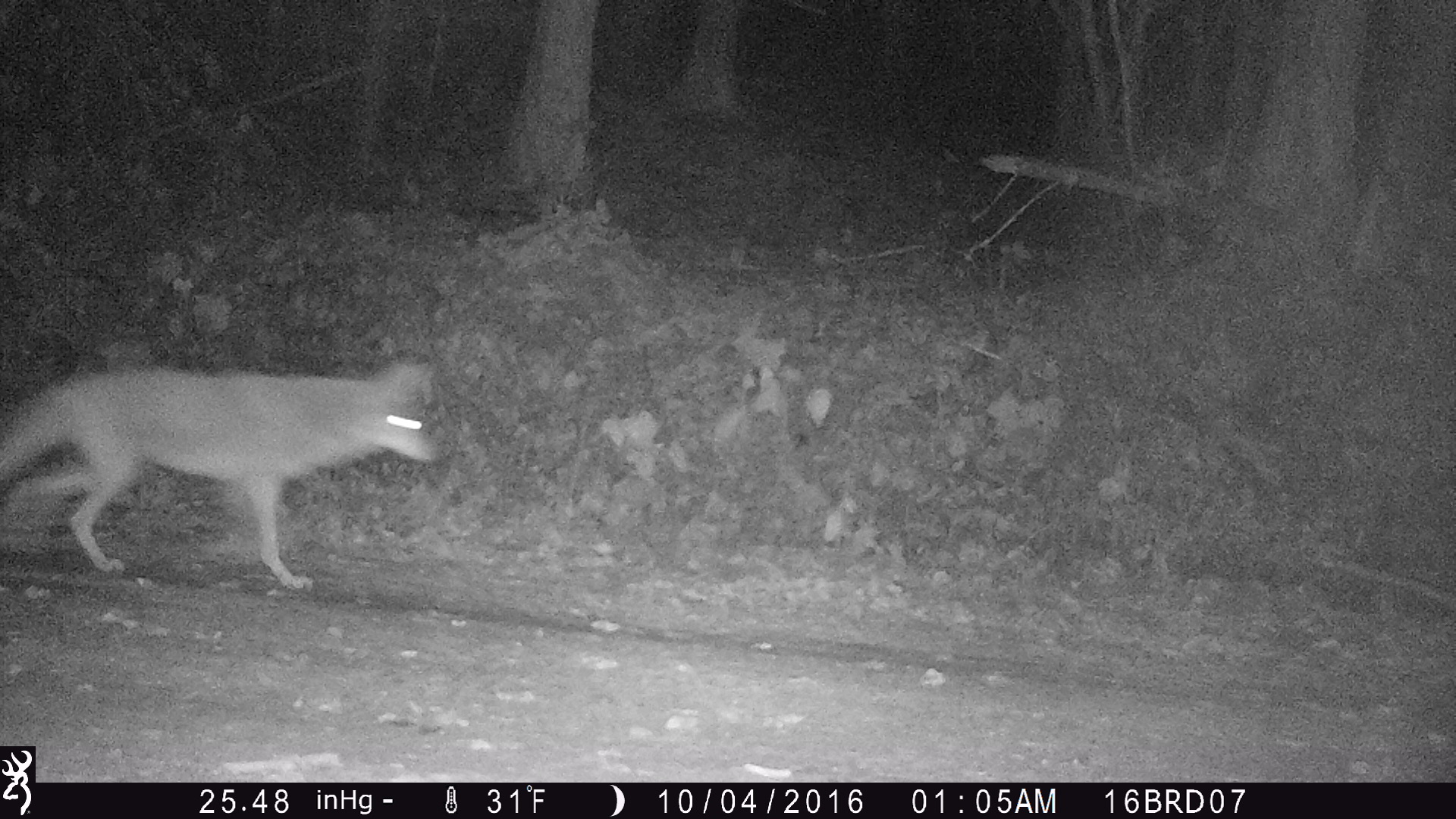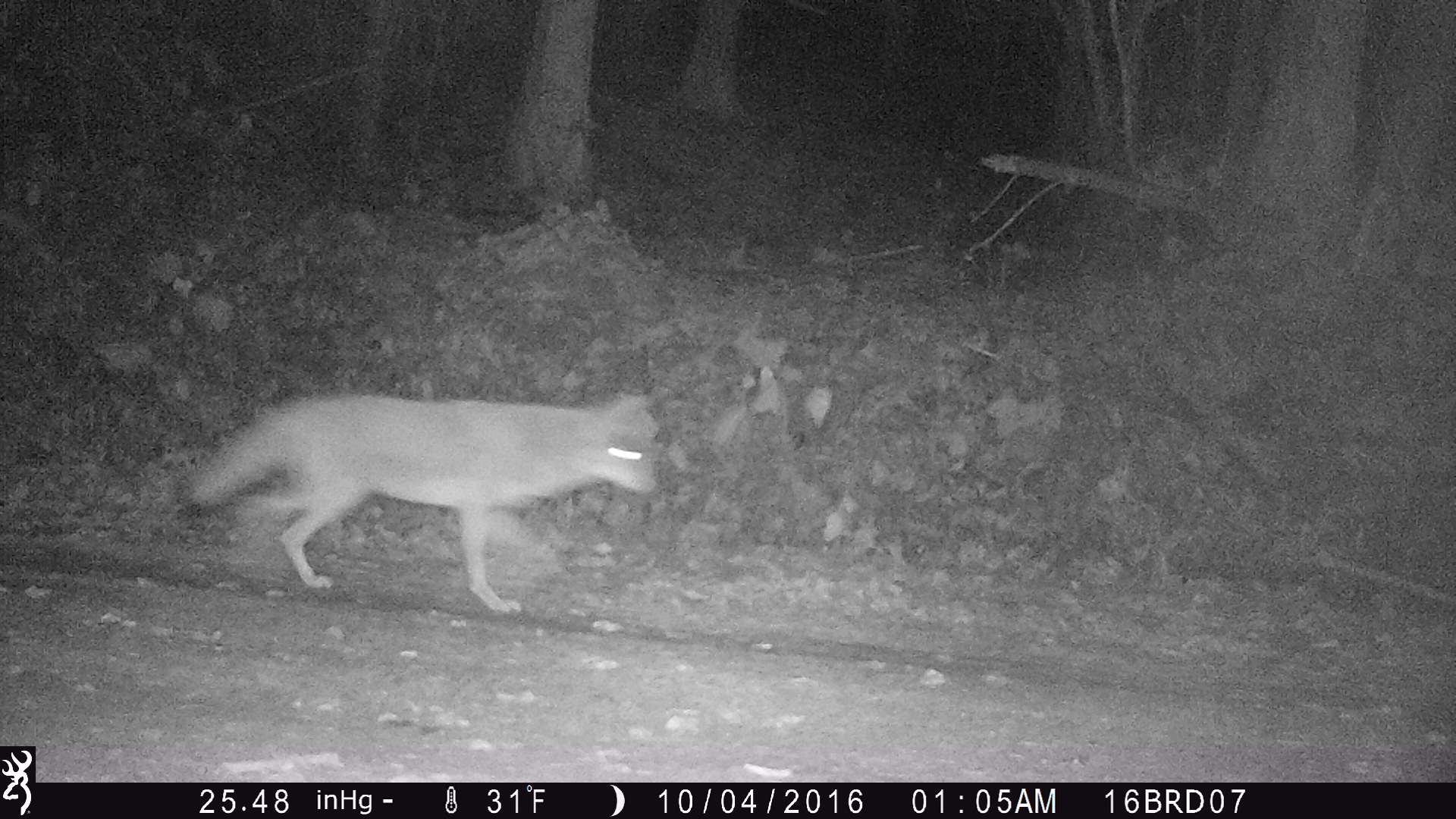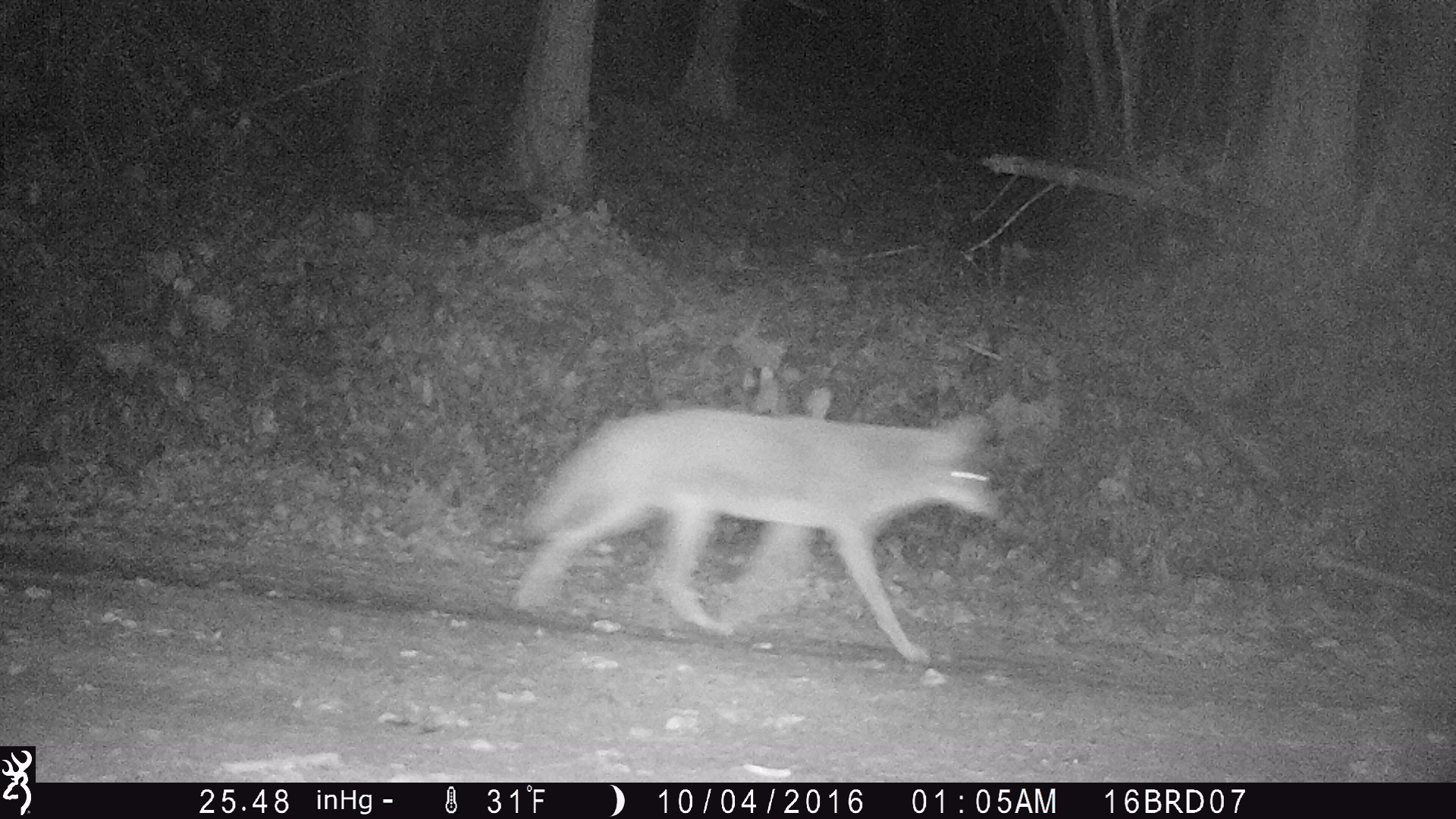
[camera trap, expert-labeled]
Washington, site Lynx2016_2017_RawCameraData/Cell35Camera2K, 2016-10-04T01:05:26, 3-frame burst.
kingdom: Animalia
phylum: Chordata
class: Mammalia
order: Carnivora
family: Canidae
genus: Canis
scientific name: Canis latrans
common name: coyote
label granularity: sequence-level